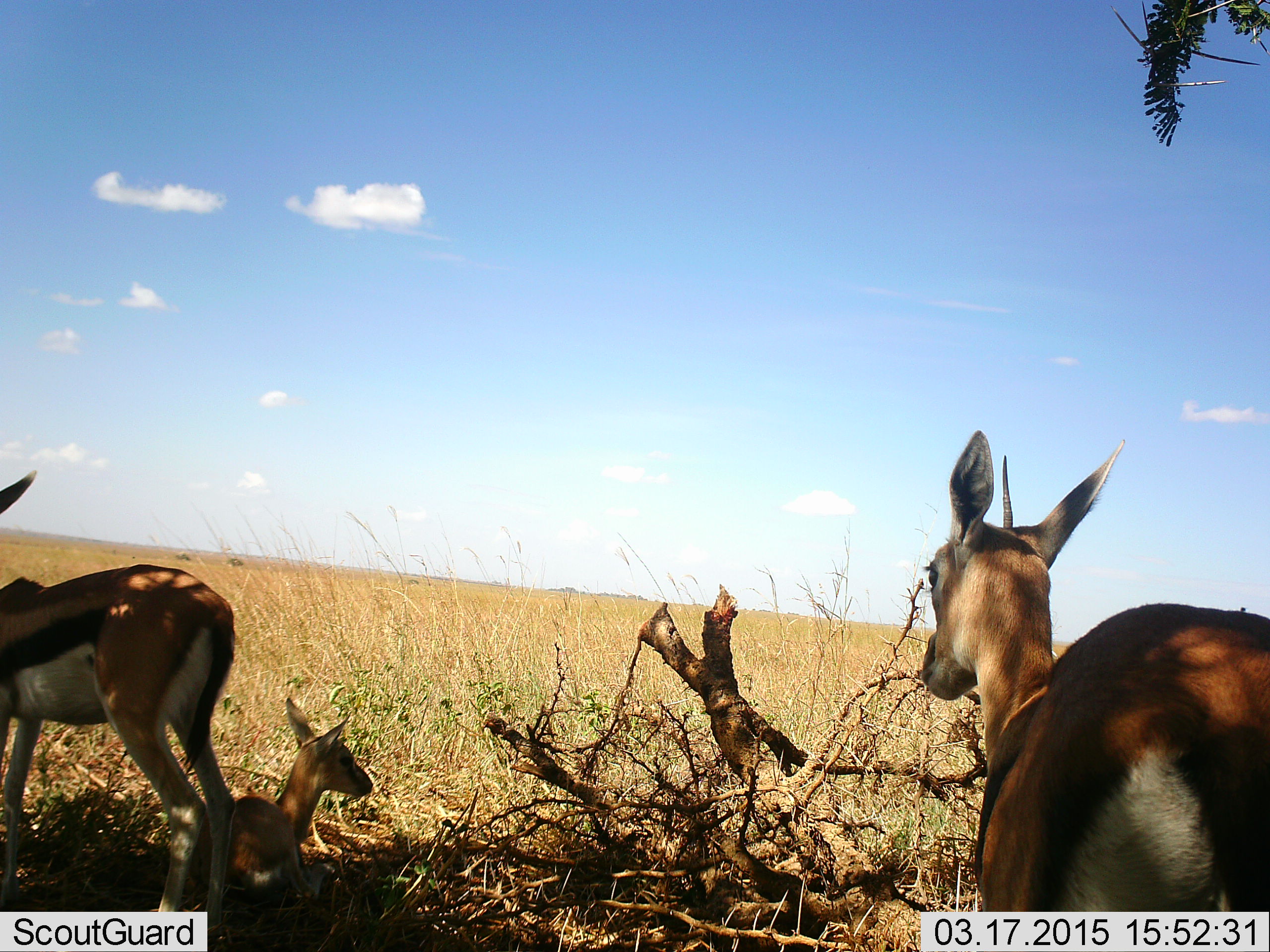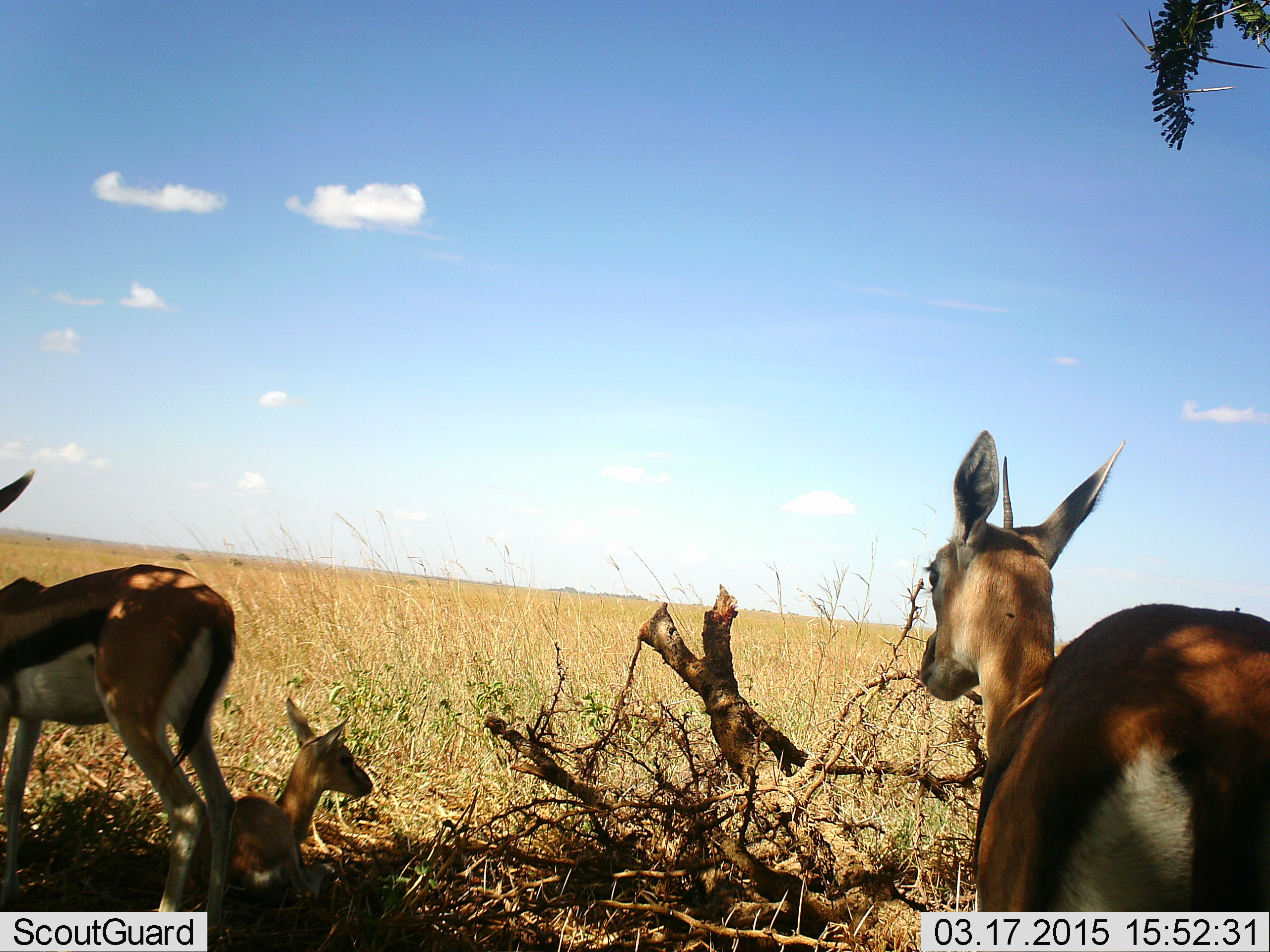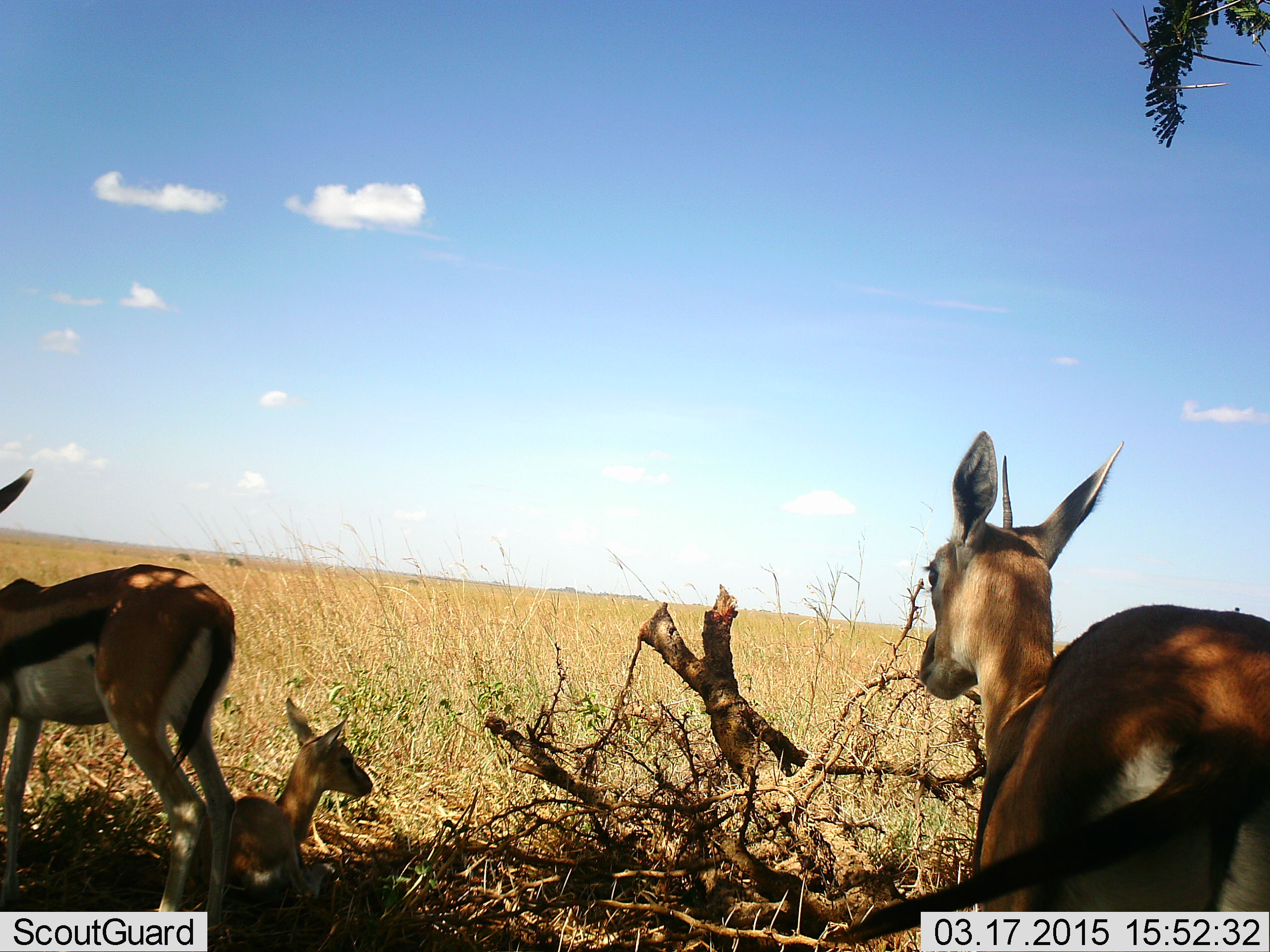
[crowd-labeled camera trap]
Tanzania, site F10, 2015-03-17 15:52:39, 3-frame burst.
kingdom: Animalia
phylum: Chordata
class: Mammalia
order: Artiodactyla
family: Bovidae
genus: Eudorcas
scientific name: Eudorcas thomsonii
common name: thomson's gazelle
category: gazellethomsons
Gazellethomsons (thomson's gazelle) (Eudorcas thomsonii), count 3. Behavior (volunteer vote fractions): standing 80%, resting 80%, moving 0%, interacting 0%. Young present (vote fraction): 20%. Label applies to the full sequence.